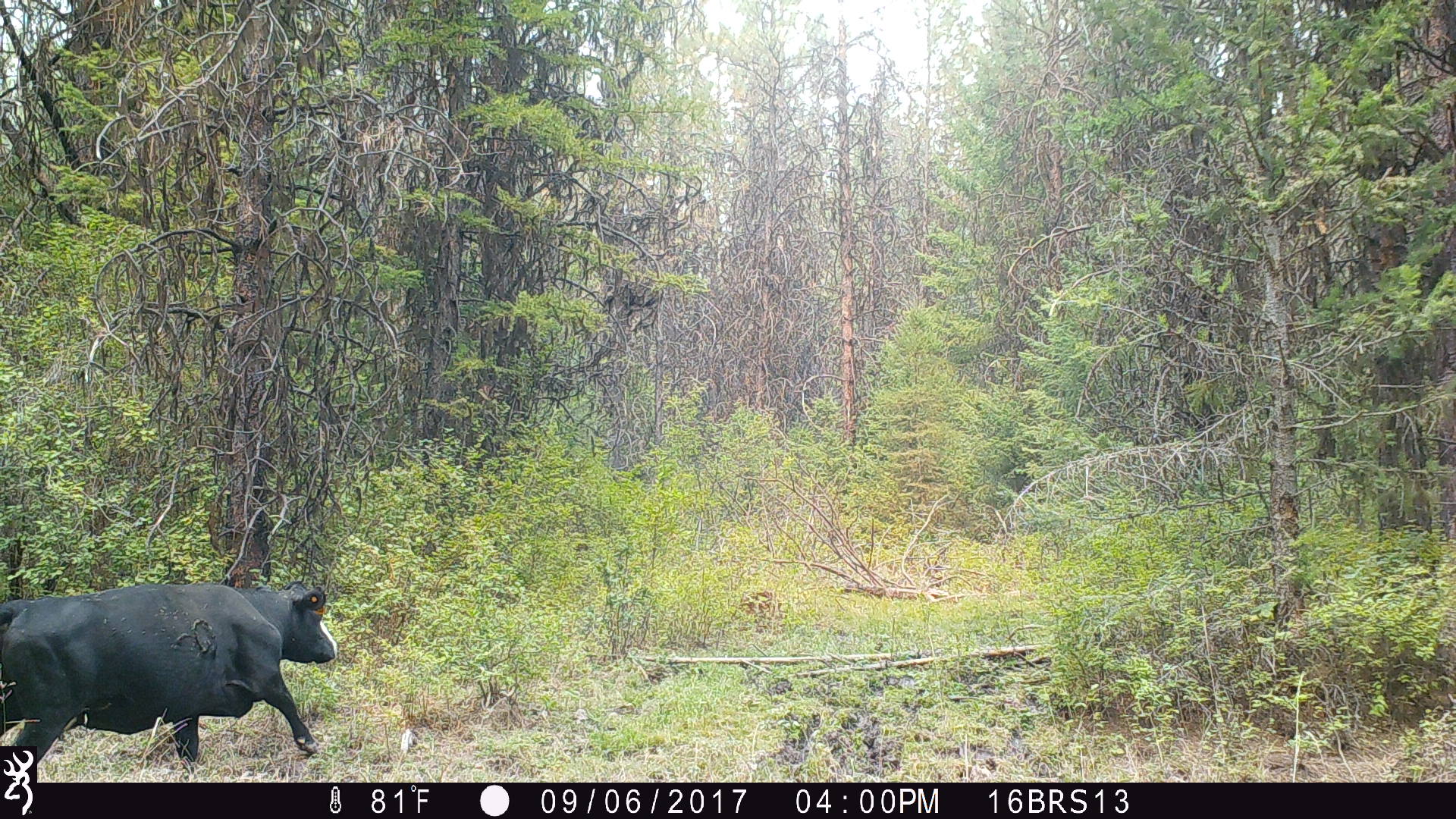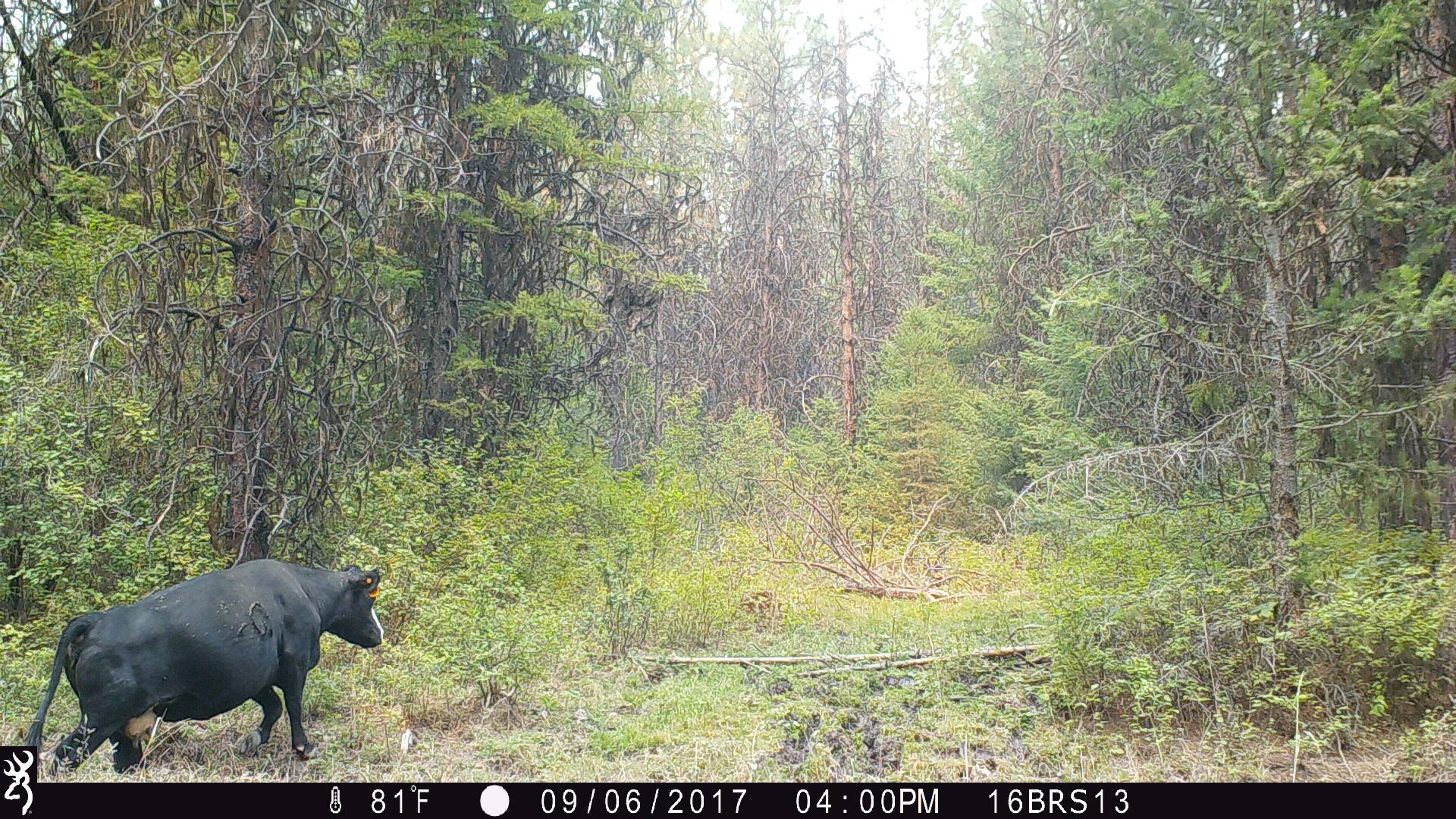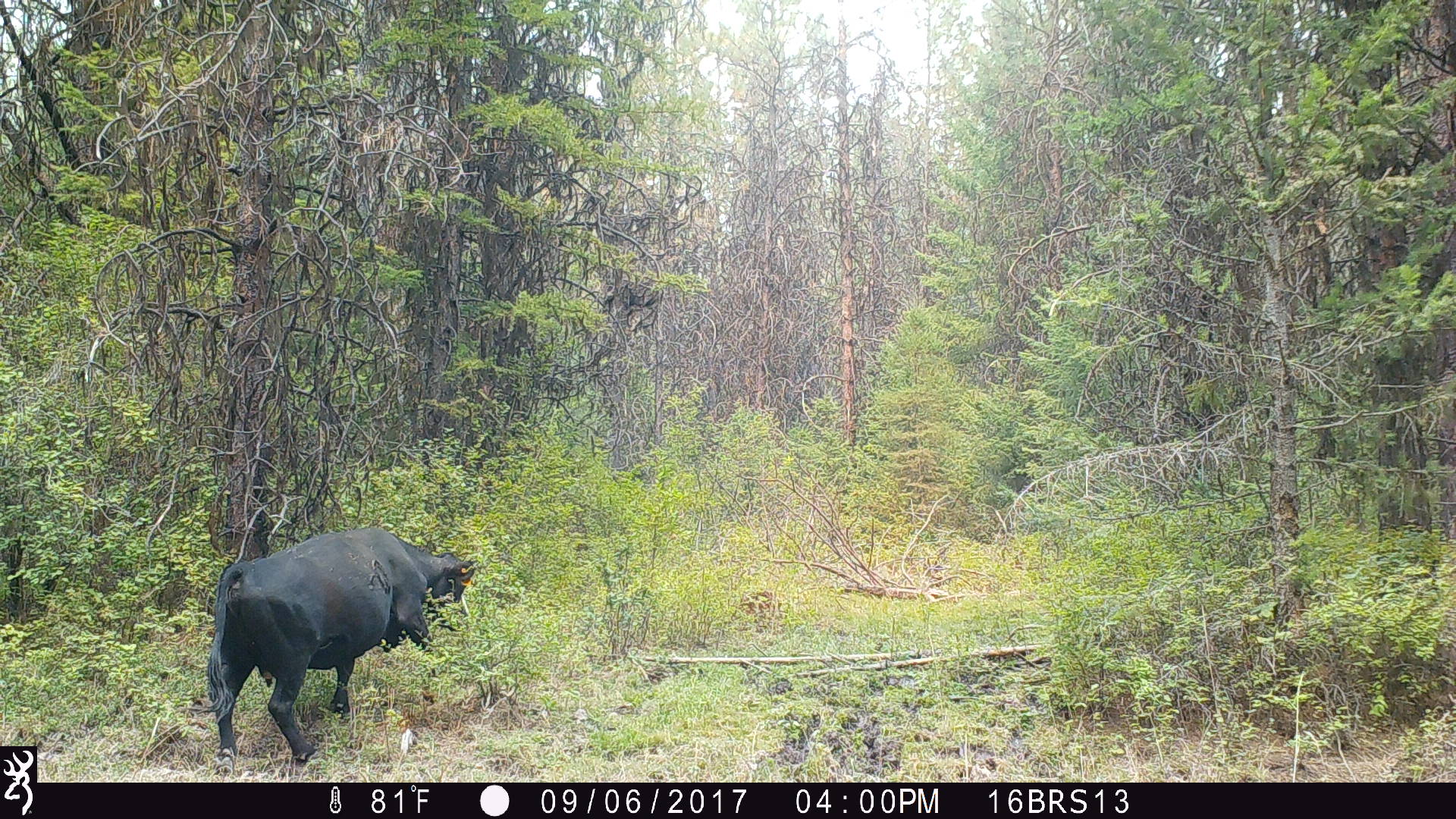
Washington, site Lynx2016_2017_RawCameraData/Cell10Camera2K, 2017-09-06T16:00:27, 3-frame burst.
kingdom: Animalia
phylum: Chordata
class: Mammalia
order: Artiodactyla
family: Bovidae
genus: Bos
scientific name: Bos taurus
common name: domestic cattle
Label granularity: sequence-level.